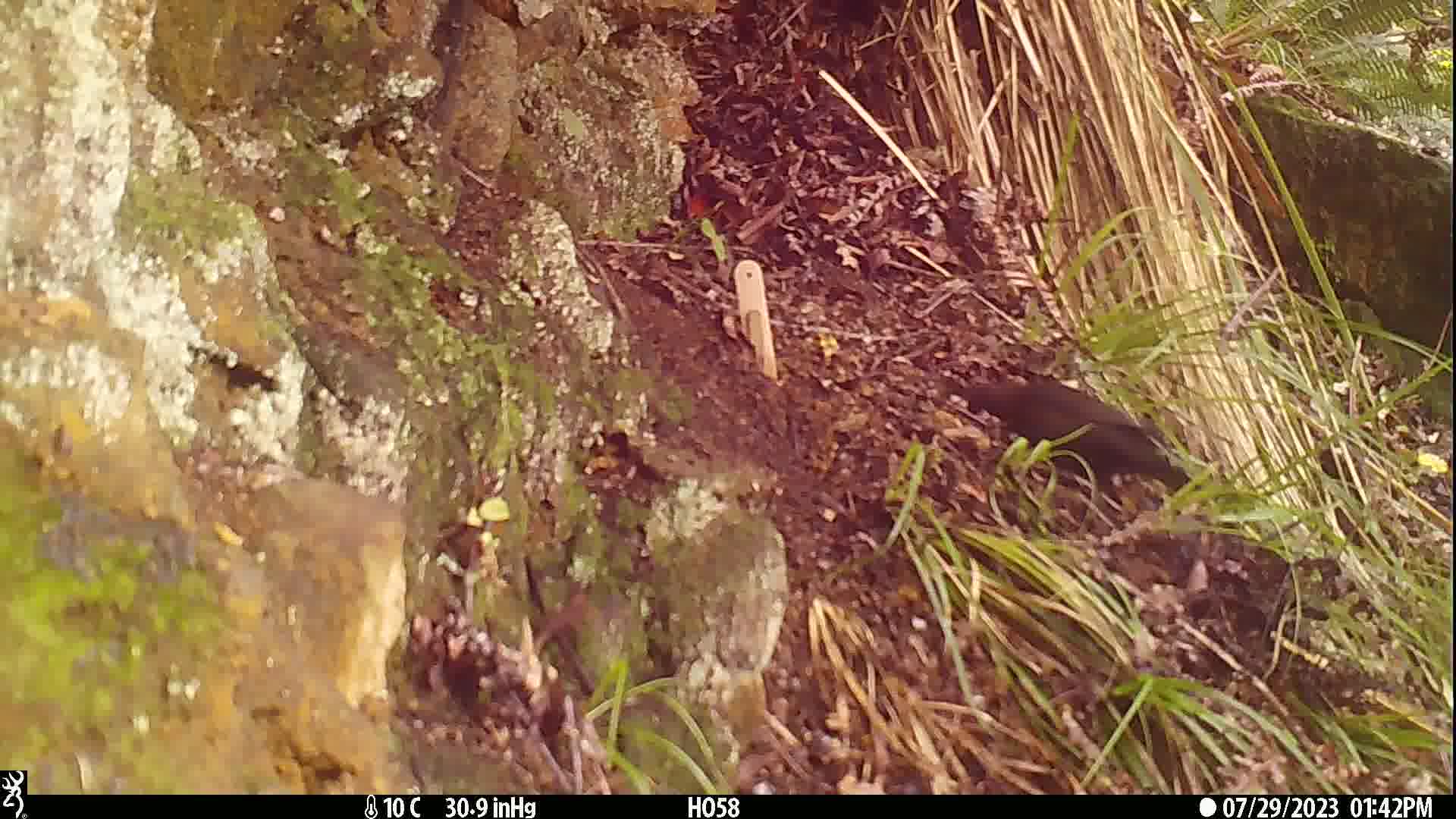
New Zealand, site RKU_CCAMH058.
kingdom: Animalia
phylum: Chordata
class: Aves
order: Passeriformes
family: Turdidae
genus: Turdus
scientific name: Turdus merula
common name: eurasian blackbird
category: blackbird